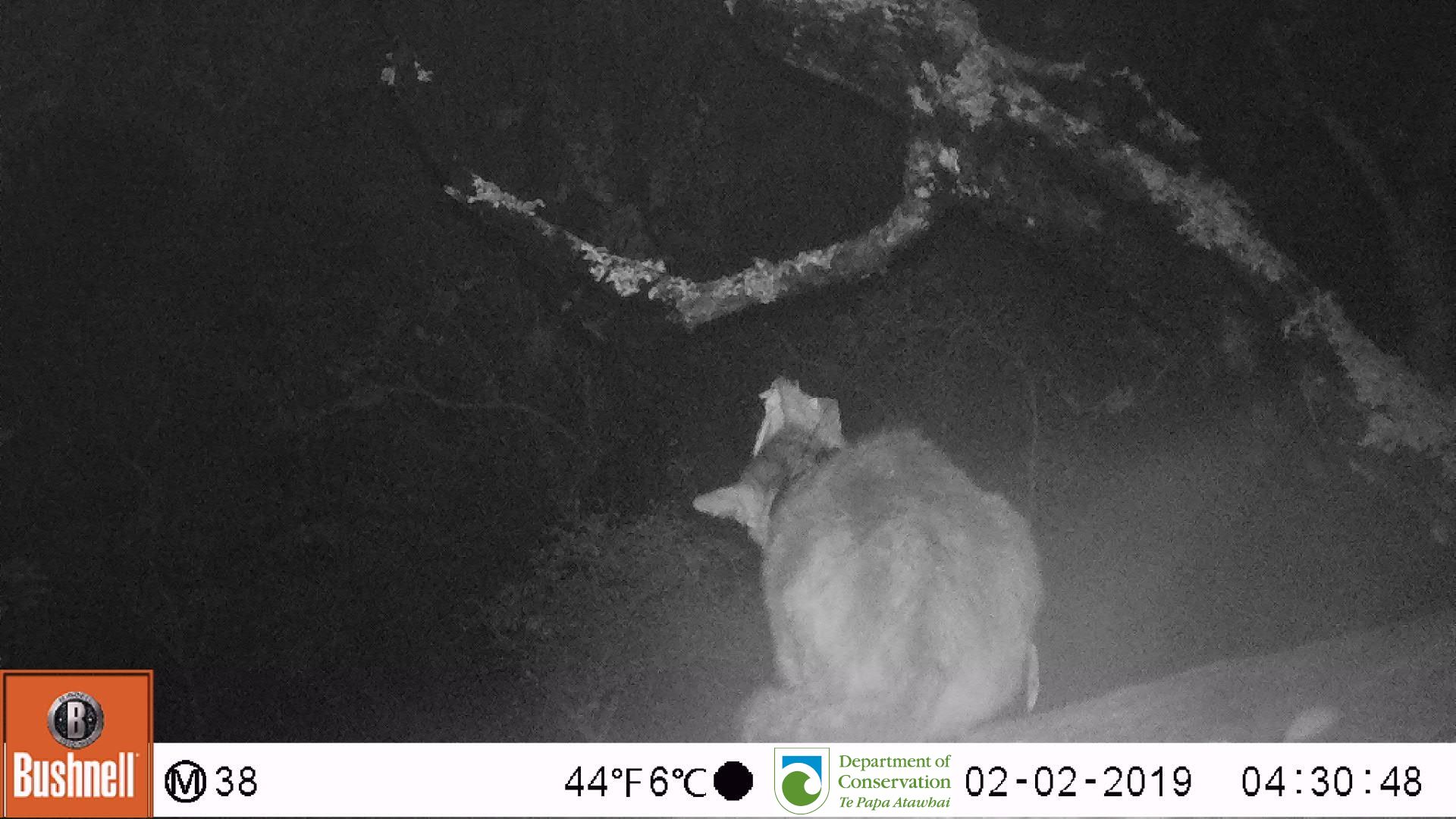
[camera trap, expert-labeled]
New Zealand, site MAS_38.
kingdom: Animalia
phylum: Chordata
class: Mammalia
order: Carnivora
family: Felidae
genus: Felis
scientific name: Felis catus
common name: domestic cat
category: cat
Cat (domestic cat) (Felis catus).